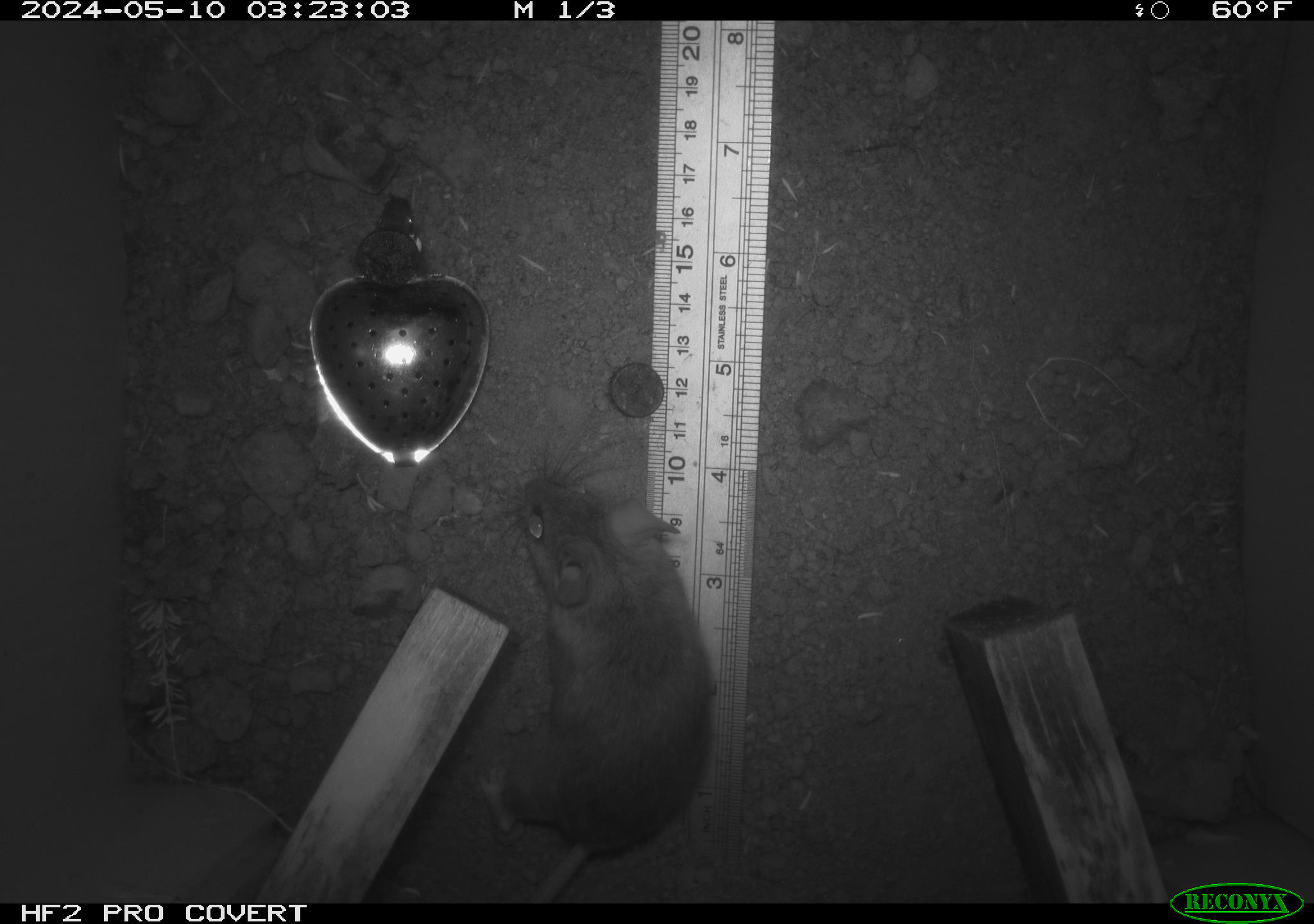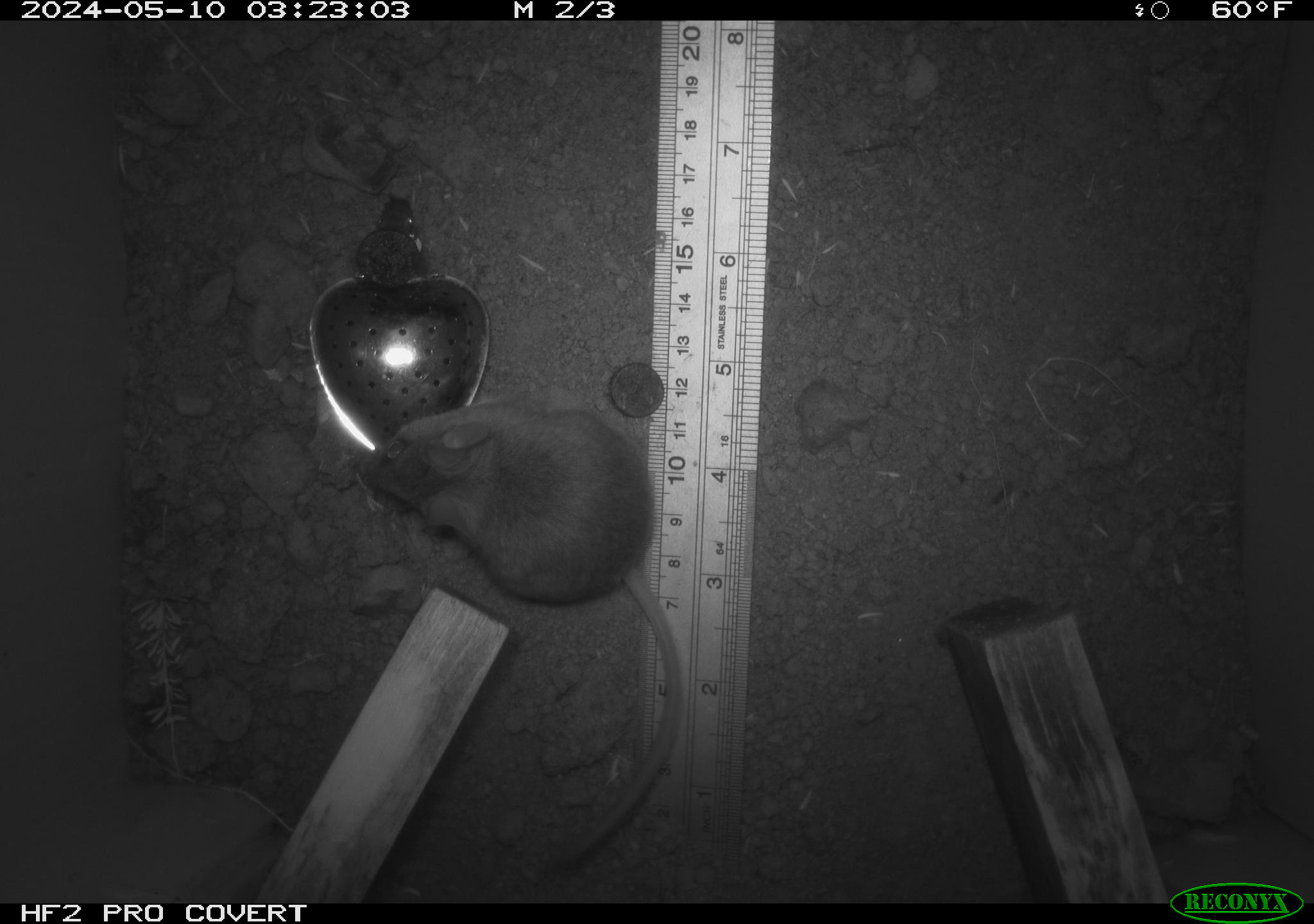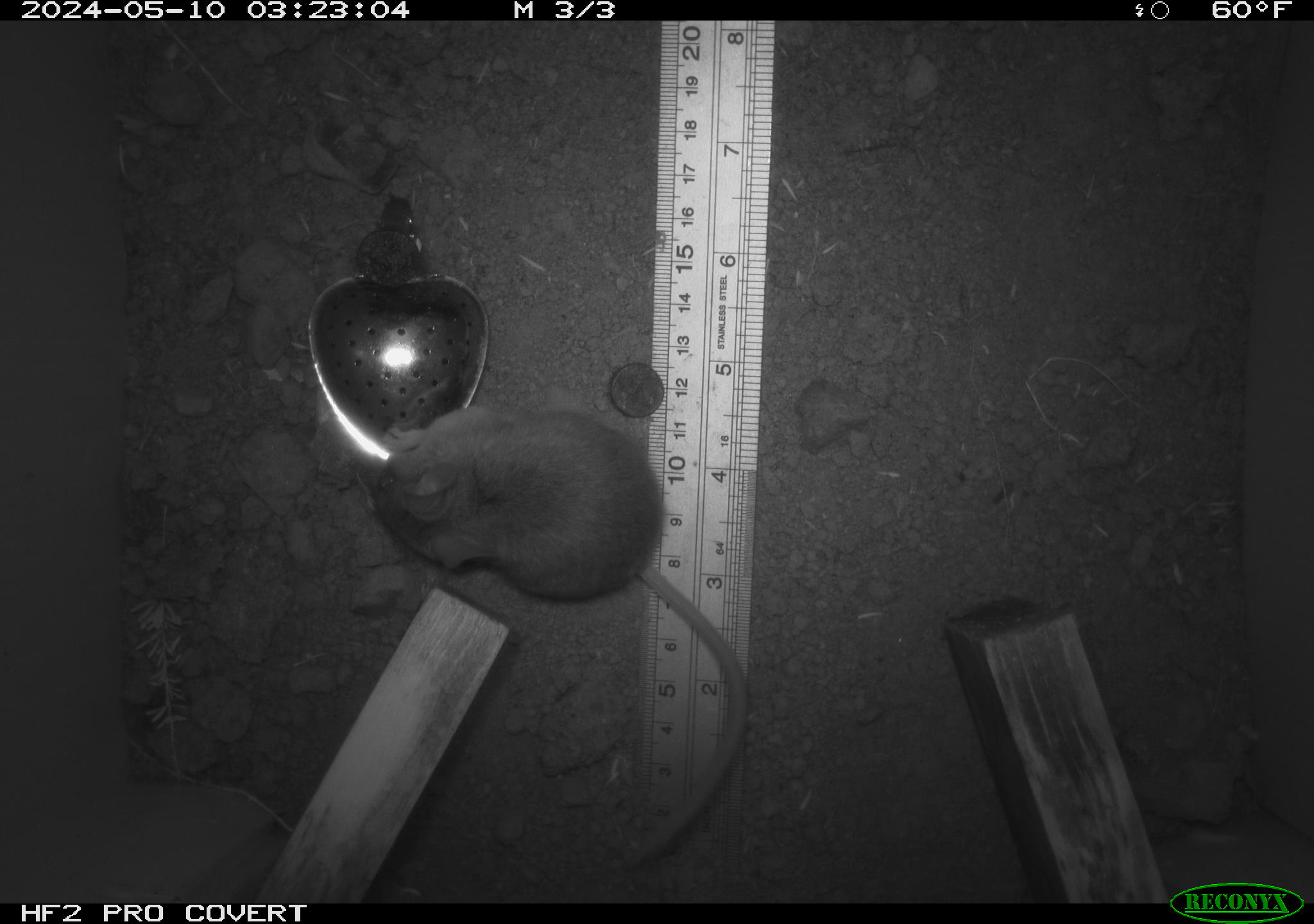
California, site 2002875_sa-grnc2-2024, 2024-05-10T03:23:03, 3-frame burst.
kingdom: Animalia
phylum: Chordata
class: Mammalia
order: Rodentia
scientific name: Rodentia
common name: rodent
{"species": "rodent (Rodentia)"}